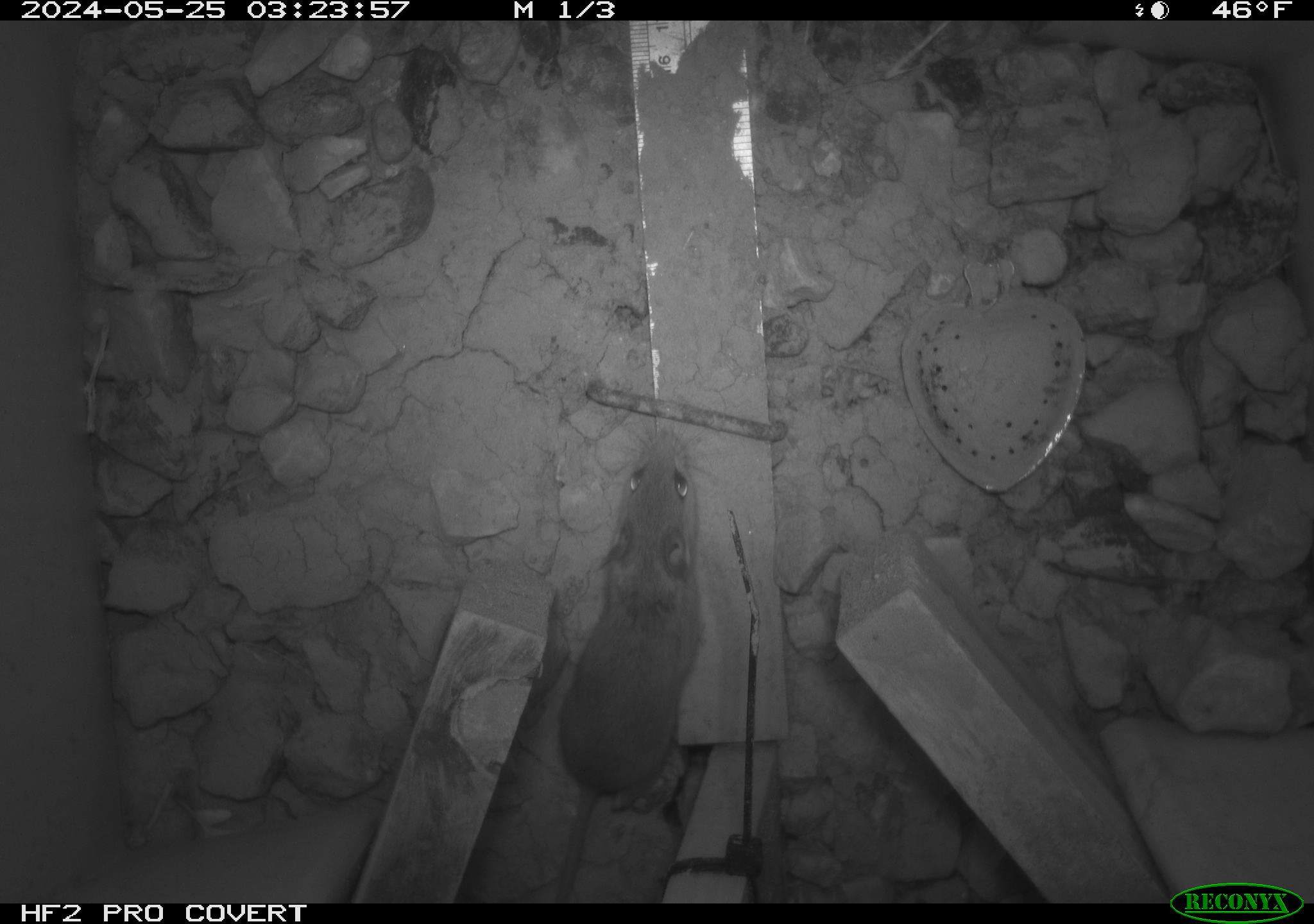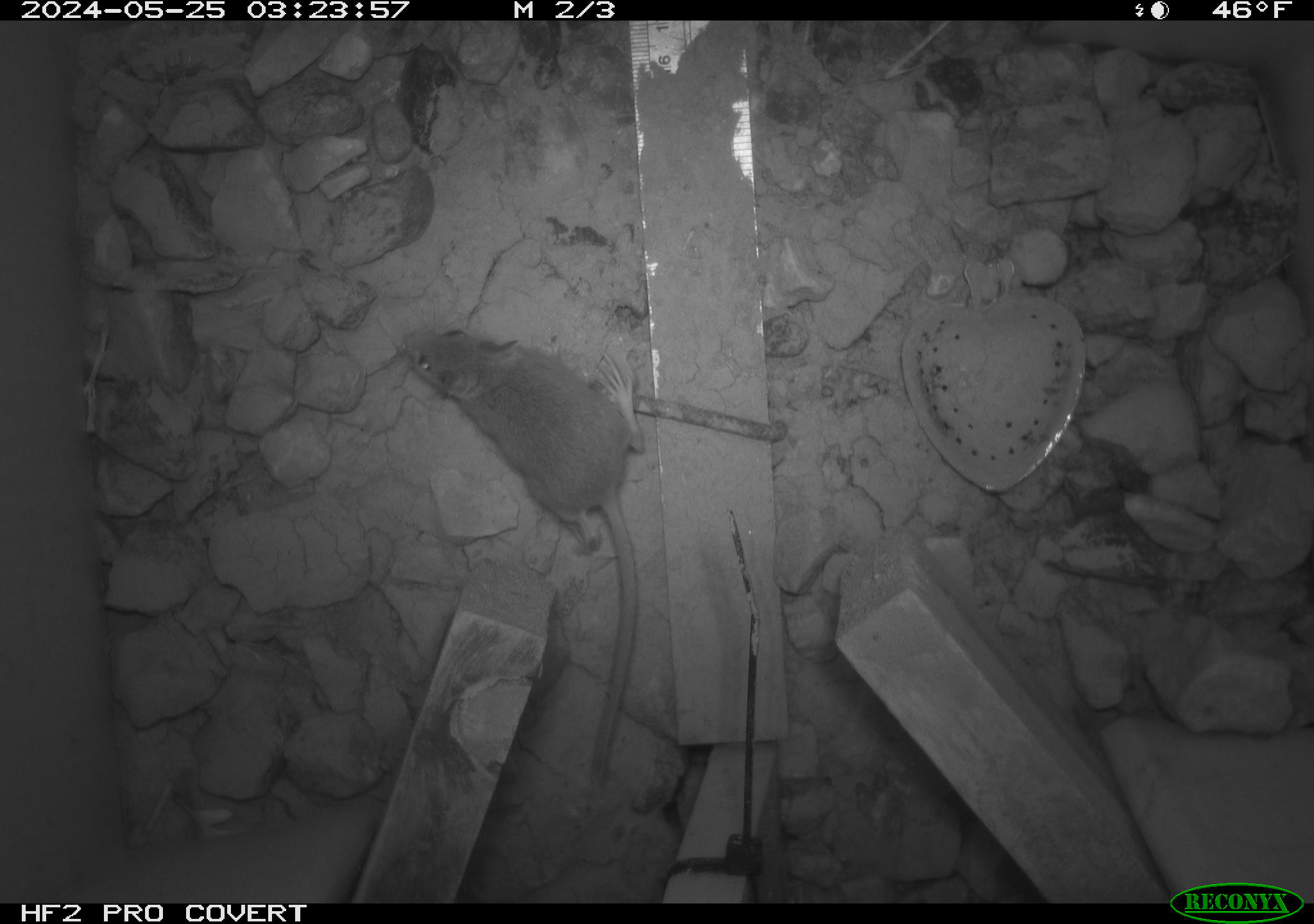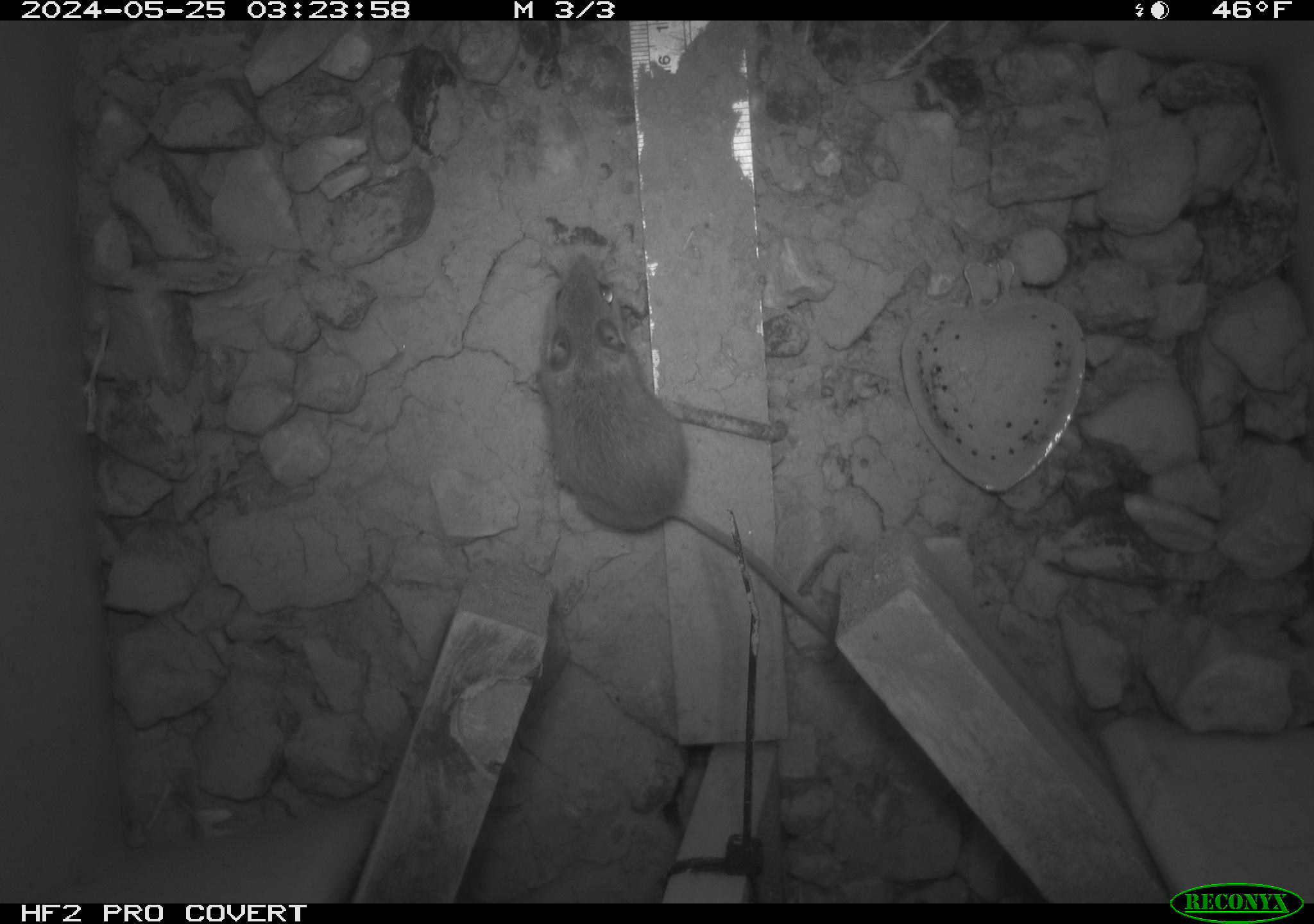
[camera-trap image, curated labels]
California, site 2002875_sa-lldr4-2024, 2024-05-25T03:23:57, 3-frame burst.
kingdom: Animalia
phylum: Chordata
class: Mammalia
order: Rodentia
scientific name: Rodentia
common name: mouse species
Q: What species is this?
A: Mouse species (Rodentia).